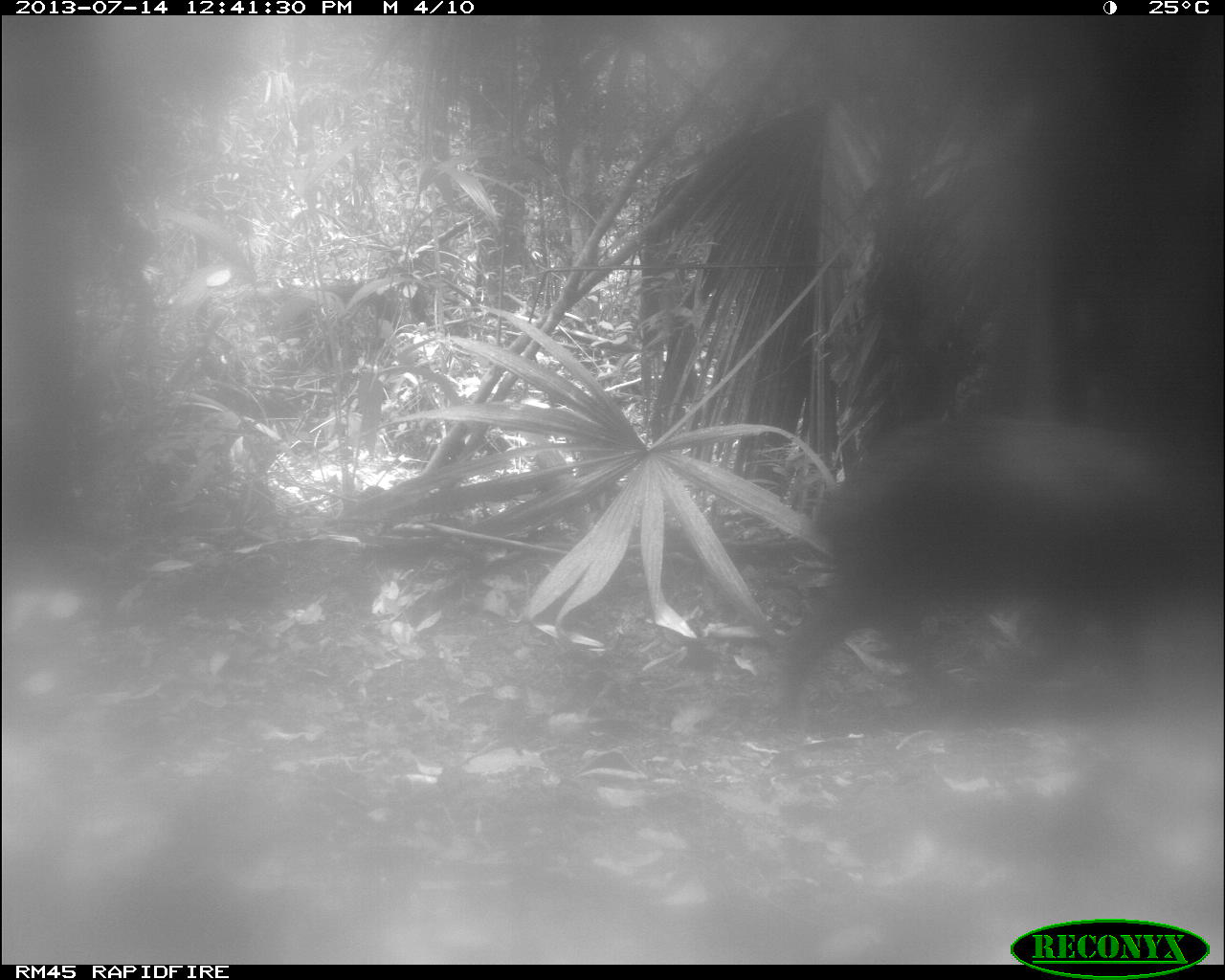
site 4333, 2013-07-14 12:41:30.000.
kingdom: Animalia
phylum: Chordata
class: Mammalia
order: Artiodactyla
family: Tayassuidae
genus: Tayassu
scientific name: Tayassu pecari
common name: white-lipped peccary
Tayassu pecari (white-lipped peccary), count 2.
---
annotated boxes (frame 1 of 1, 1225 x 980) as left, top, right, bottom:
tayassu pecari: 766, 414, 1225, 728